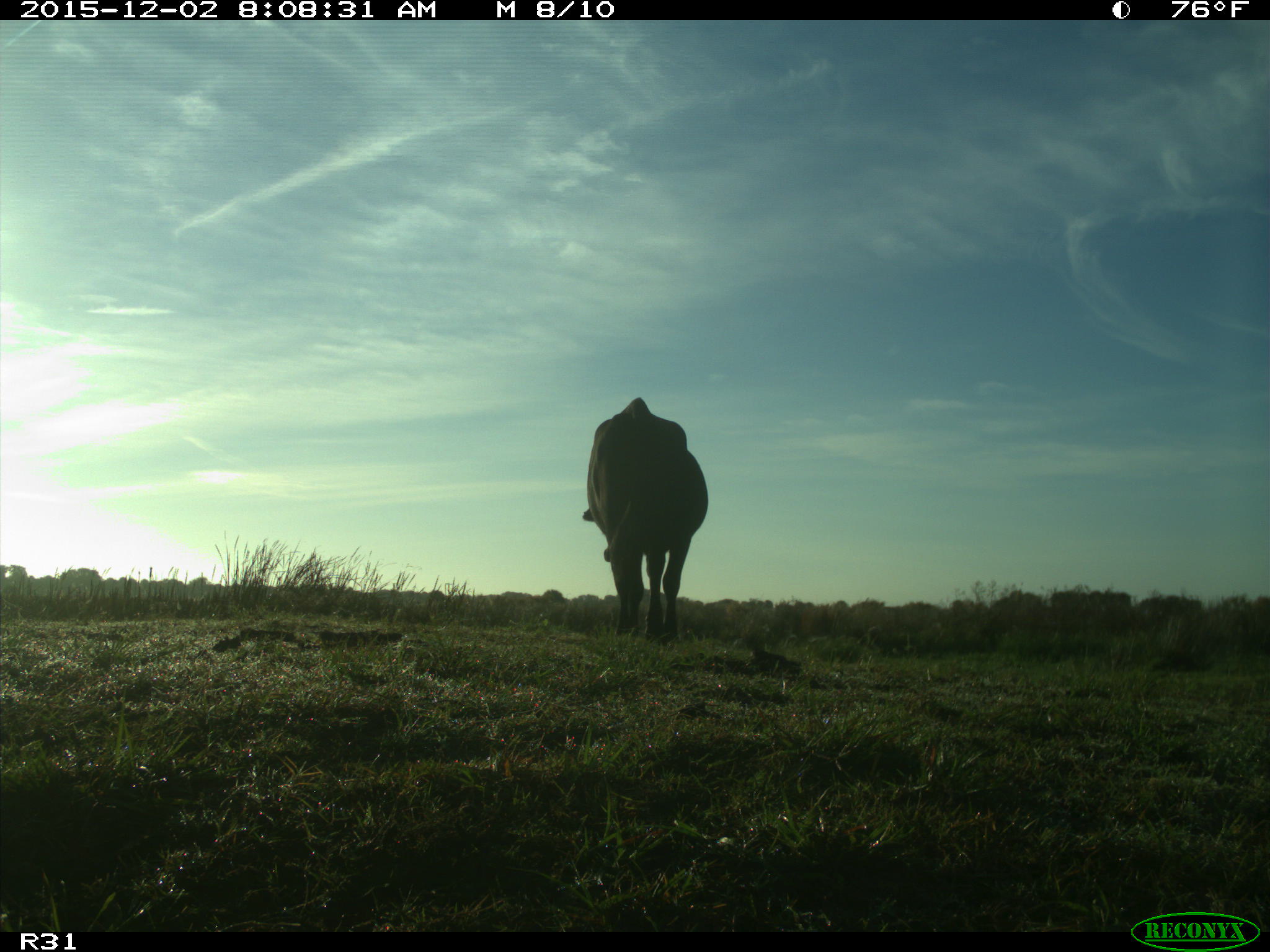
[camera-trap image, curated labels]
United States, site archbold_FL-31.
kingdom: Animalia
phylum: Chordata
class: Mammalia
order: Artiodactyla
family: Bovidae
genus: Bos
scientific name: Bos taurus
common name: domestic cow